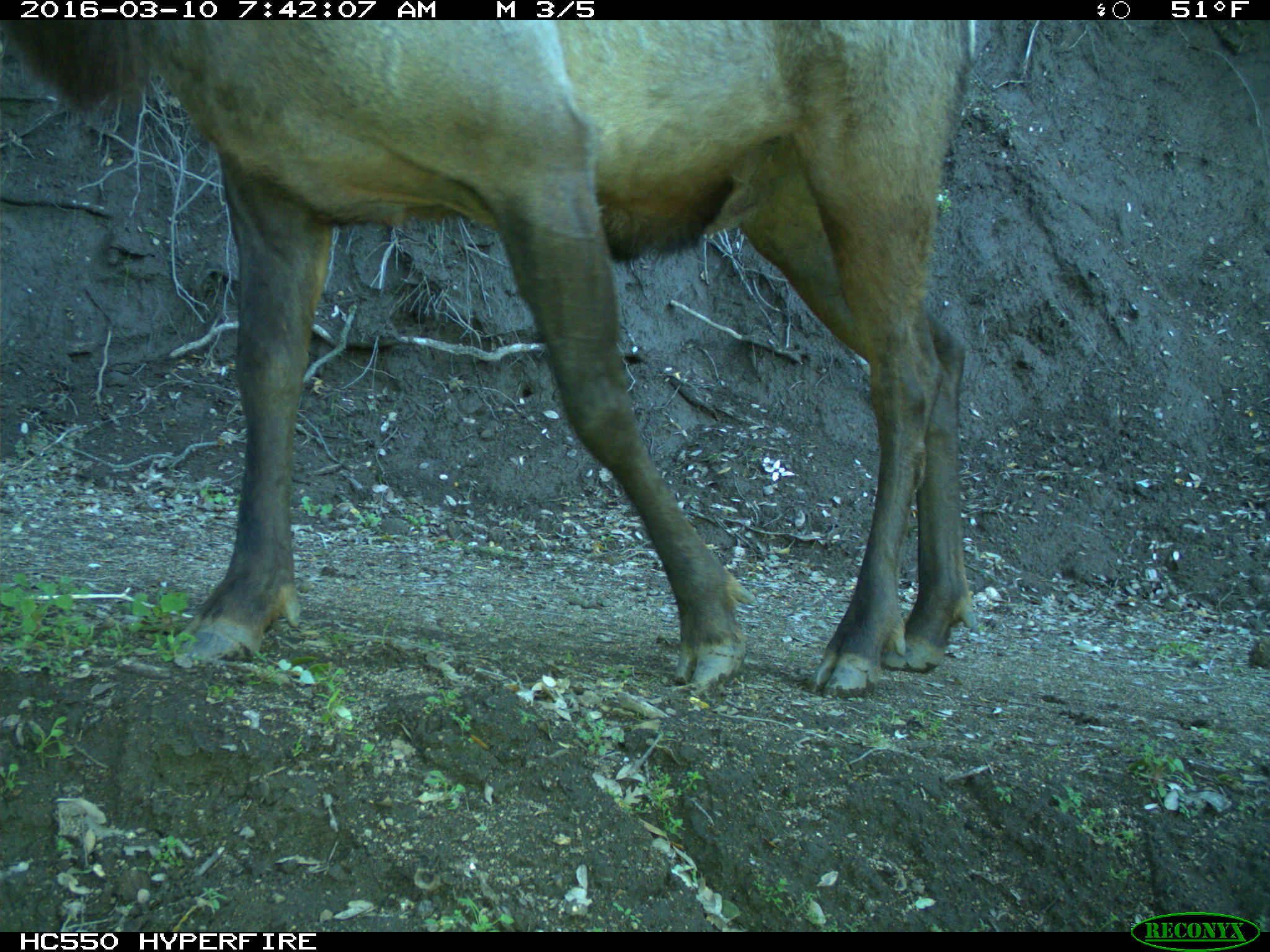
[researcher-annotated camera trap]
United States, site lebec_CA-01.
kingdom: Animalia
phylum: Chordata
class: Mammalia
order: Artiodactyla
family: Cervidae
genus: Cervus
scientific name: Cervus canadensis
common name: elk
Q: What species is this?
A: Cervus canadensis (elk).